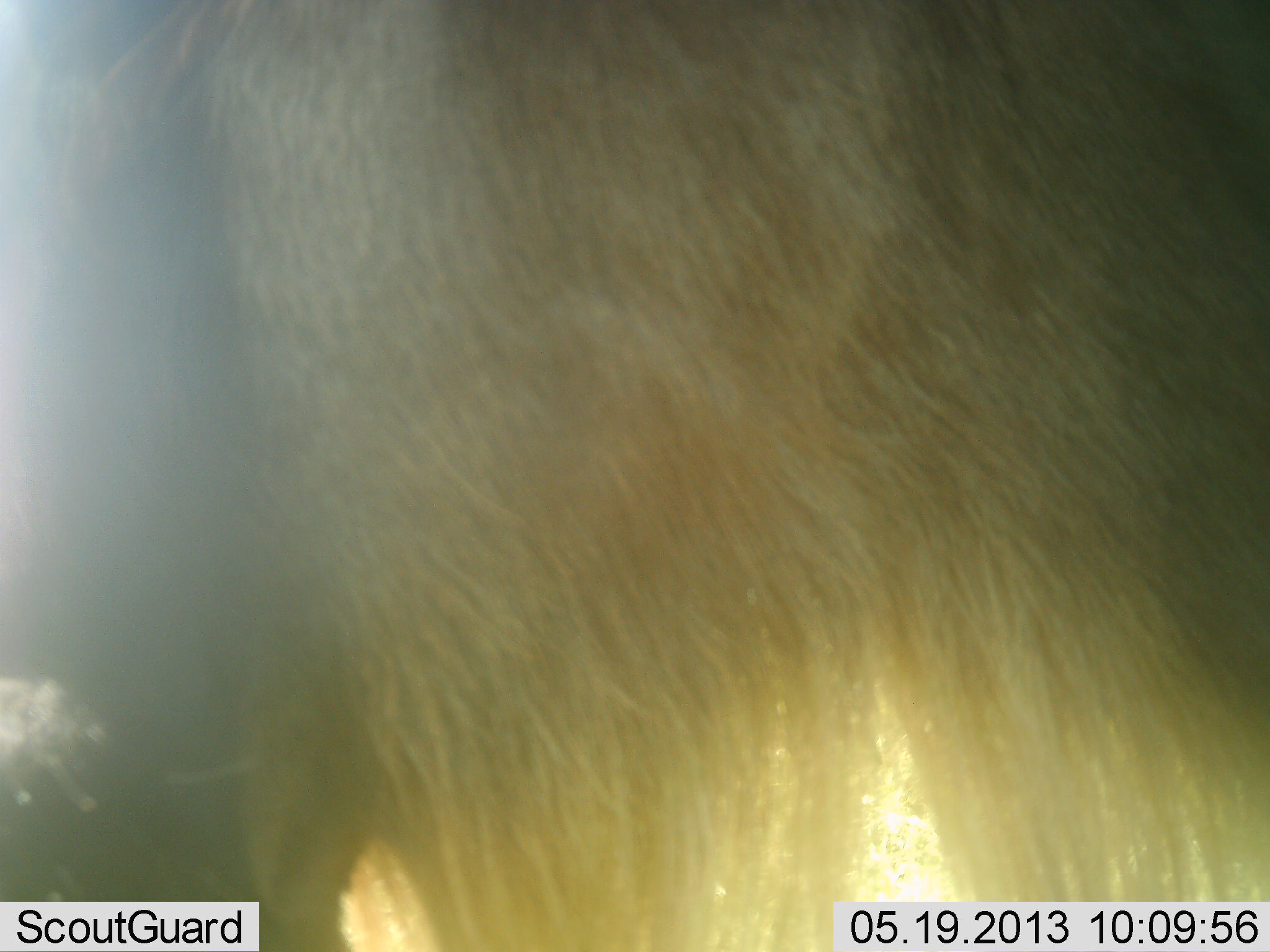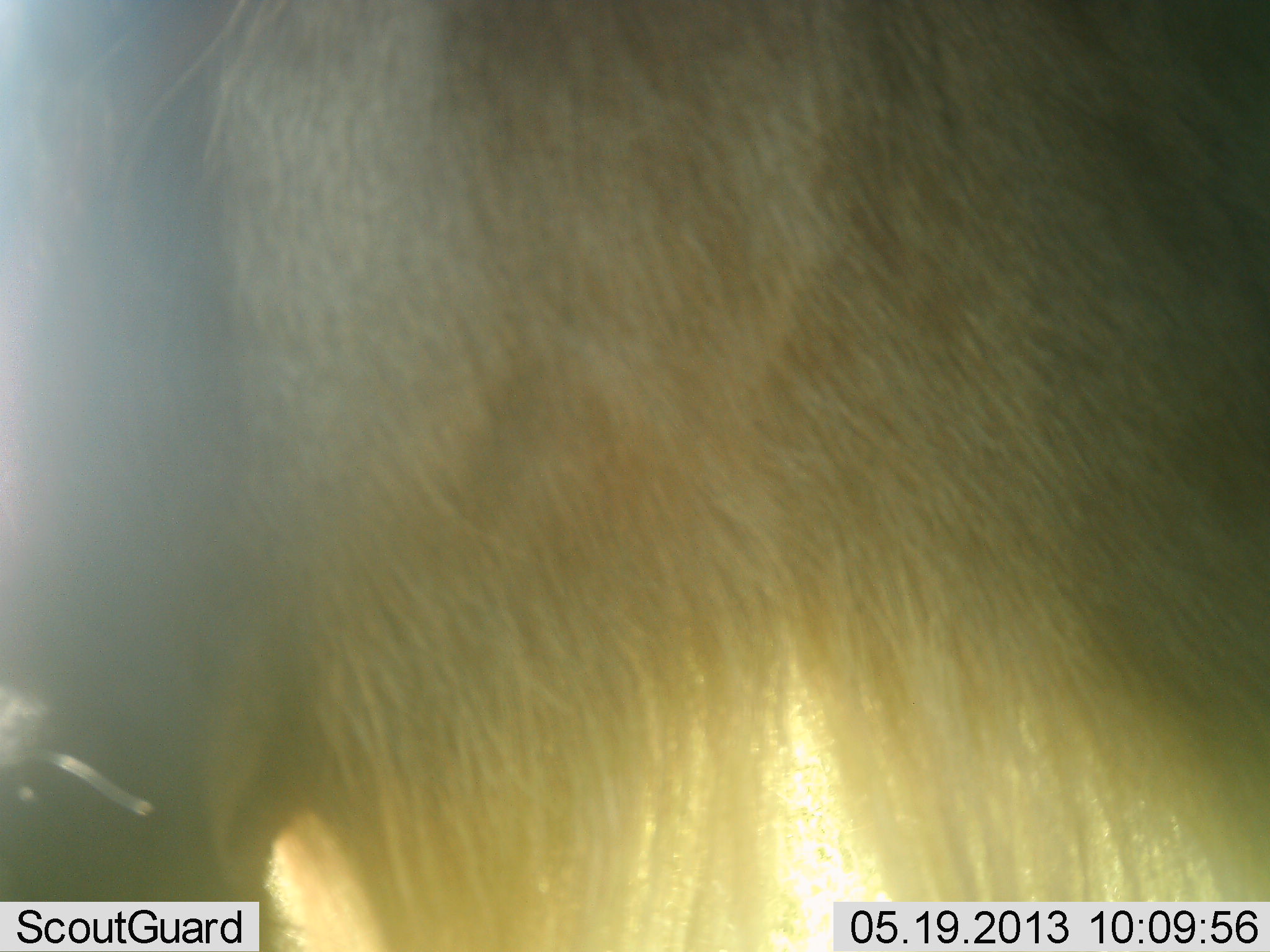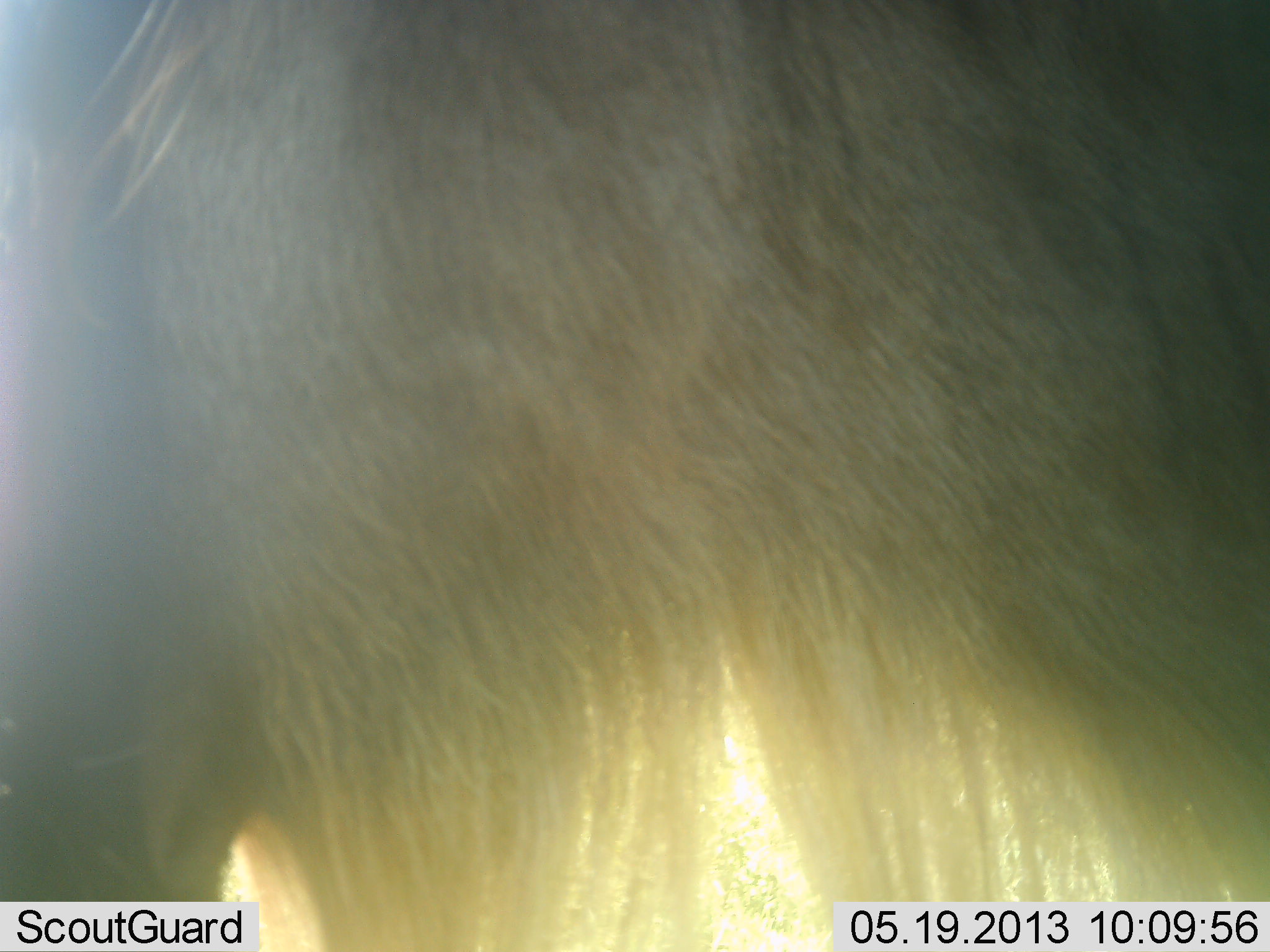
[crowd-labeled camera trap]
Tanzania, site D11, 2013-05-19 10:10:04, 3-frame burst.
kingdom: Animalia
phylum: Chordata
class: Mammalia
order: Artiodactyla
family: Bovidae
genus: Connochaetes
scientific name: Connochaetes taurinus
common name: blue wildebeest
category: wildebeest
Wildebeest (blue wildebeest) (Connochaetes taurinus), count 1. Behavior (volunteer vote fractions): standing 93%, resting 0%, moving 7%, interacting 0%. Young present (vote fraction): 0%. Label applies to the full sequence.